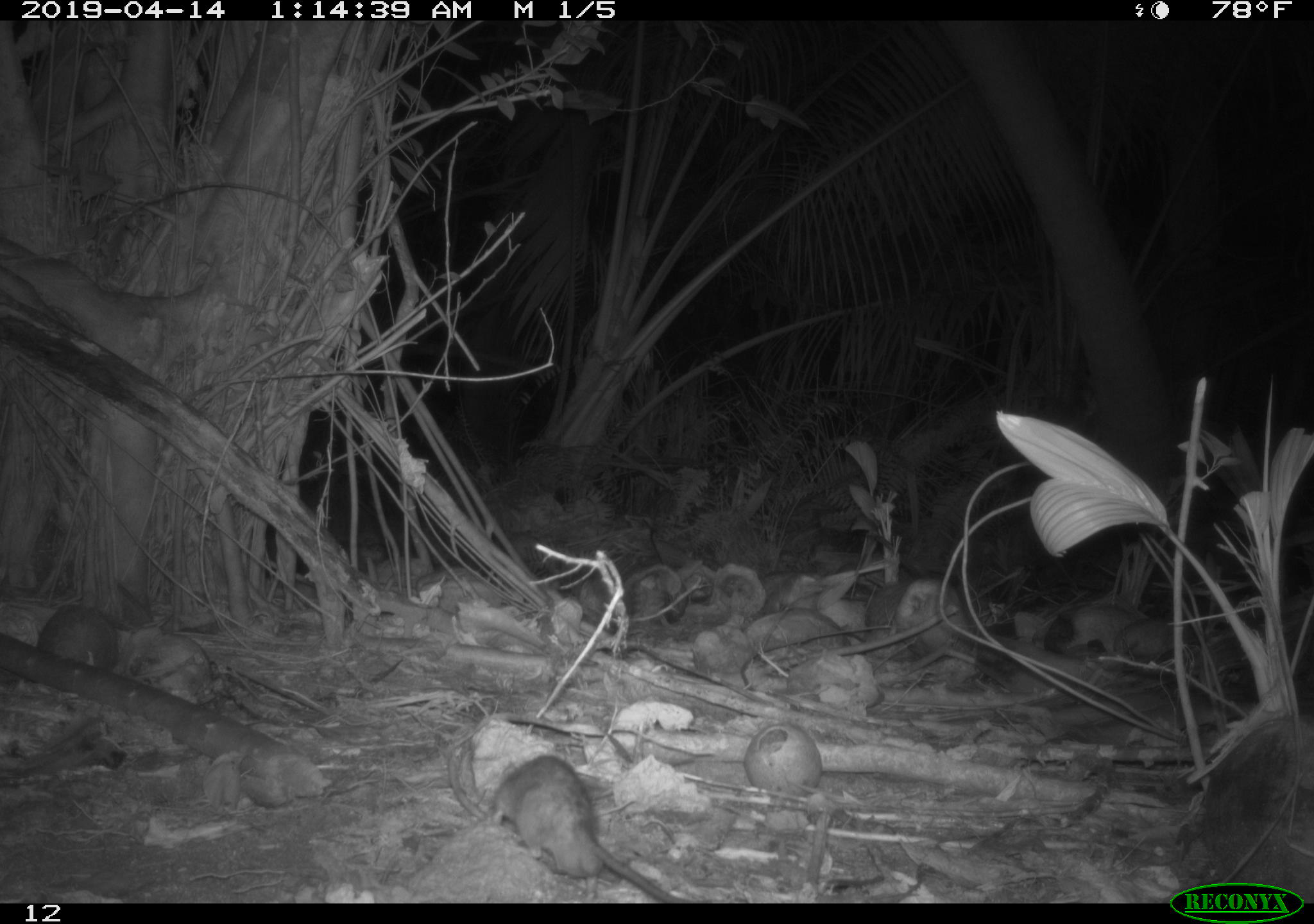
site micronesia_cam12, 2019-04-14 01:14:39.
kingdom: Animalia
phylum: Chordata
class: Mammalia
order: Rodentia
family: Muridae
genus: Rattus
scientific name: Rattus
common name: rat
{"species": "rat (Rattus)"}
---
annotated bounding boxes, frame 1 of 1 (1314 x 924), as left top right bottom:
rat: 492 746 676 901